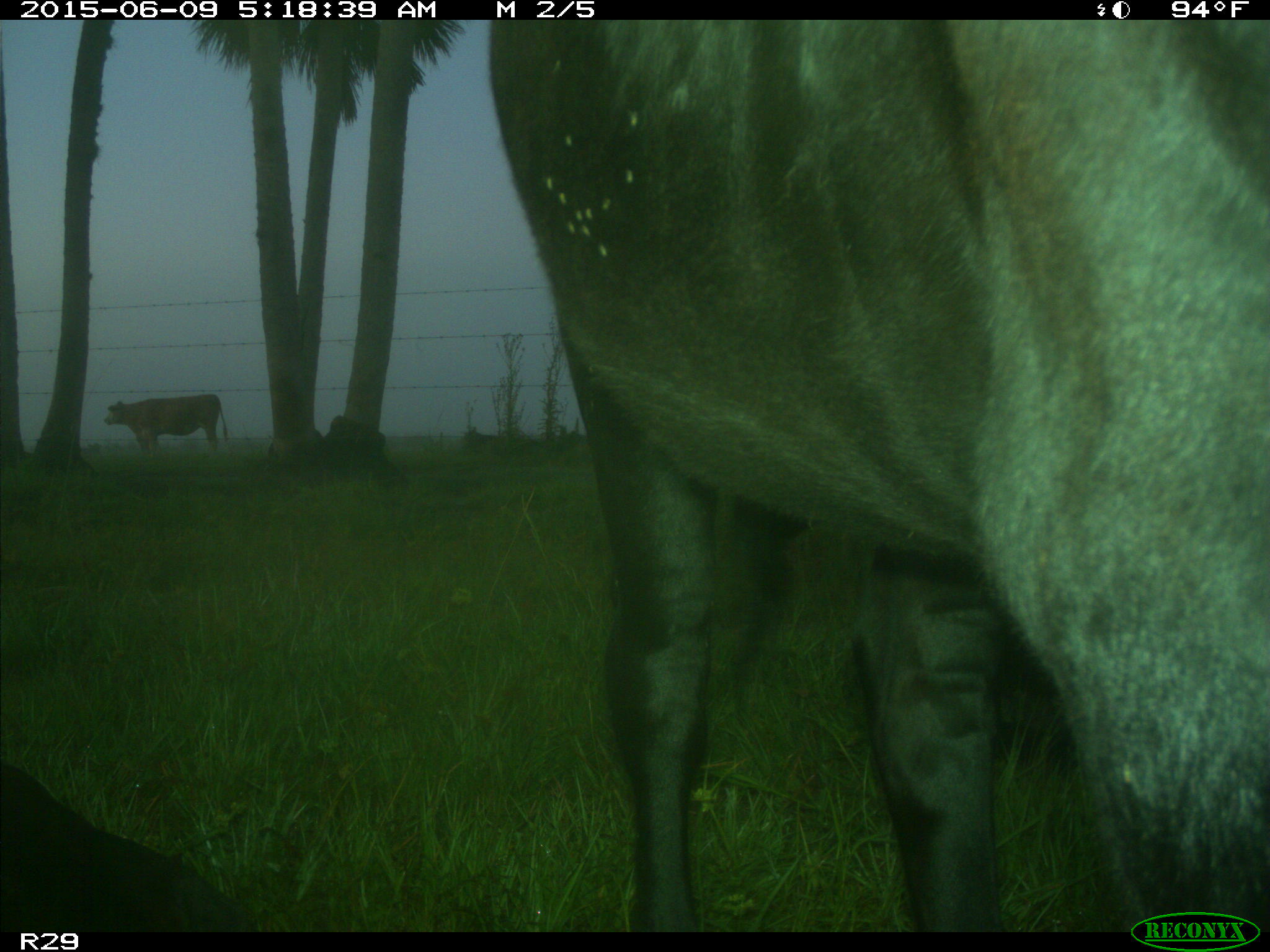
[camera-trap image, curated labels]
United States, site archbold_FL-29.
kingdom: Animalia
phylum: Chordata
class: Mammalia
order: Artiodactyla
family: Bovidae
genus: Bos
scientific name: Bos taurus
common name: domestic cow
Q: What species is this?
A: Bos taurus (domestic cow).